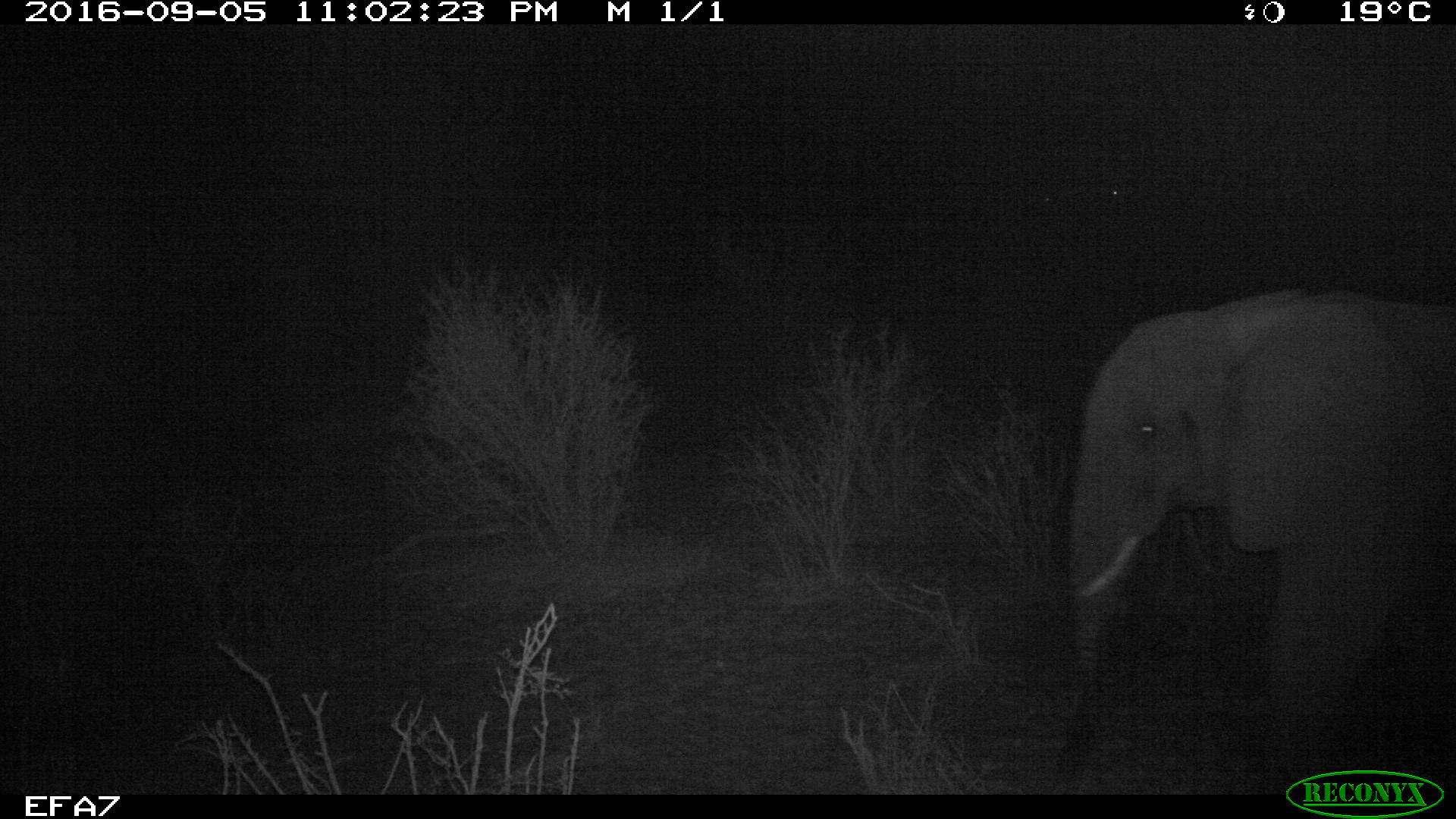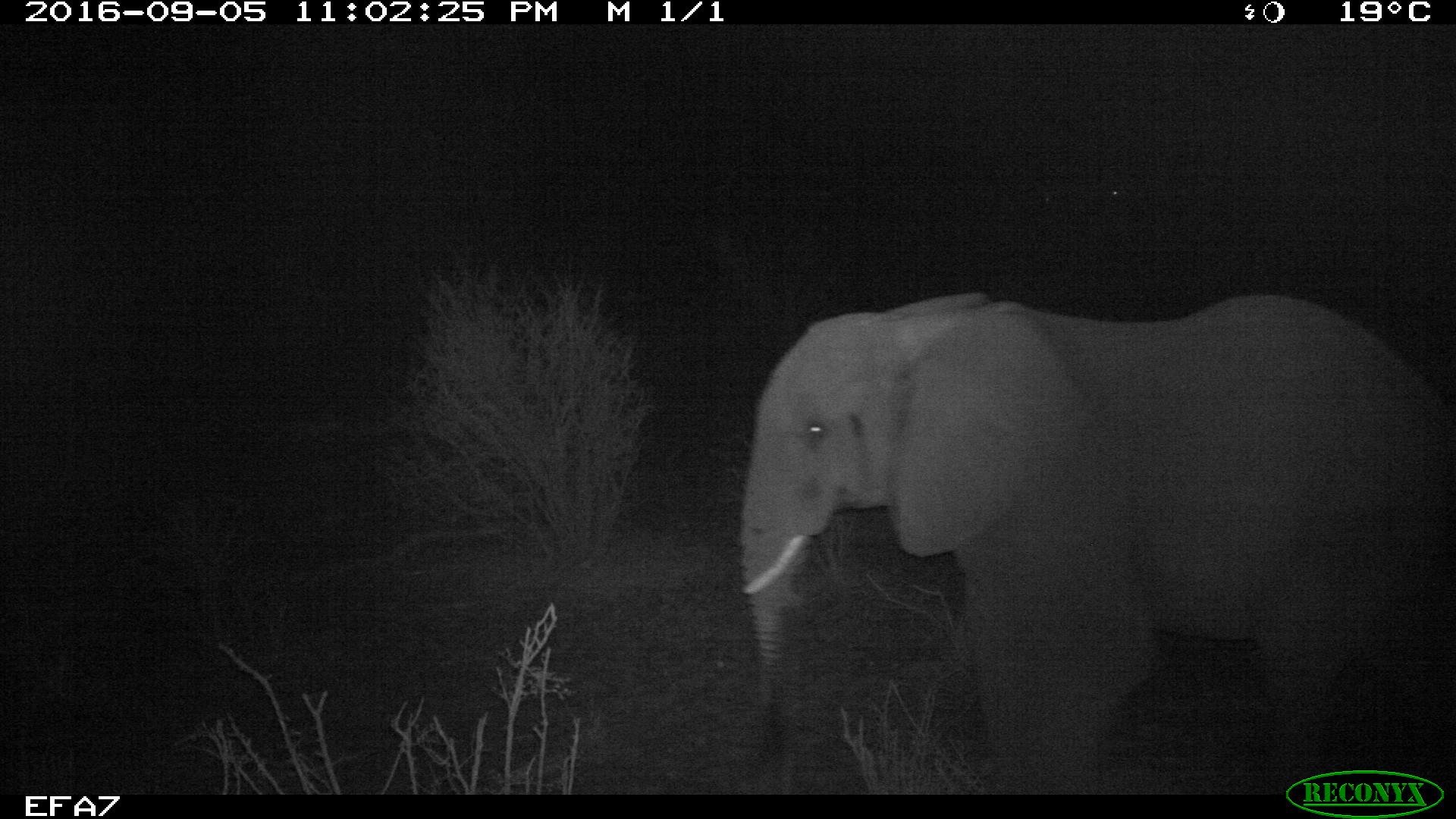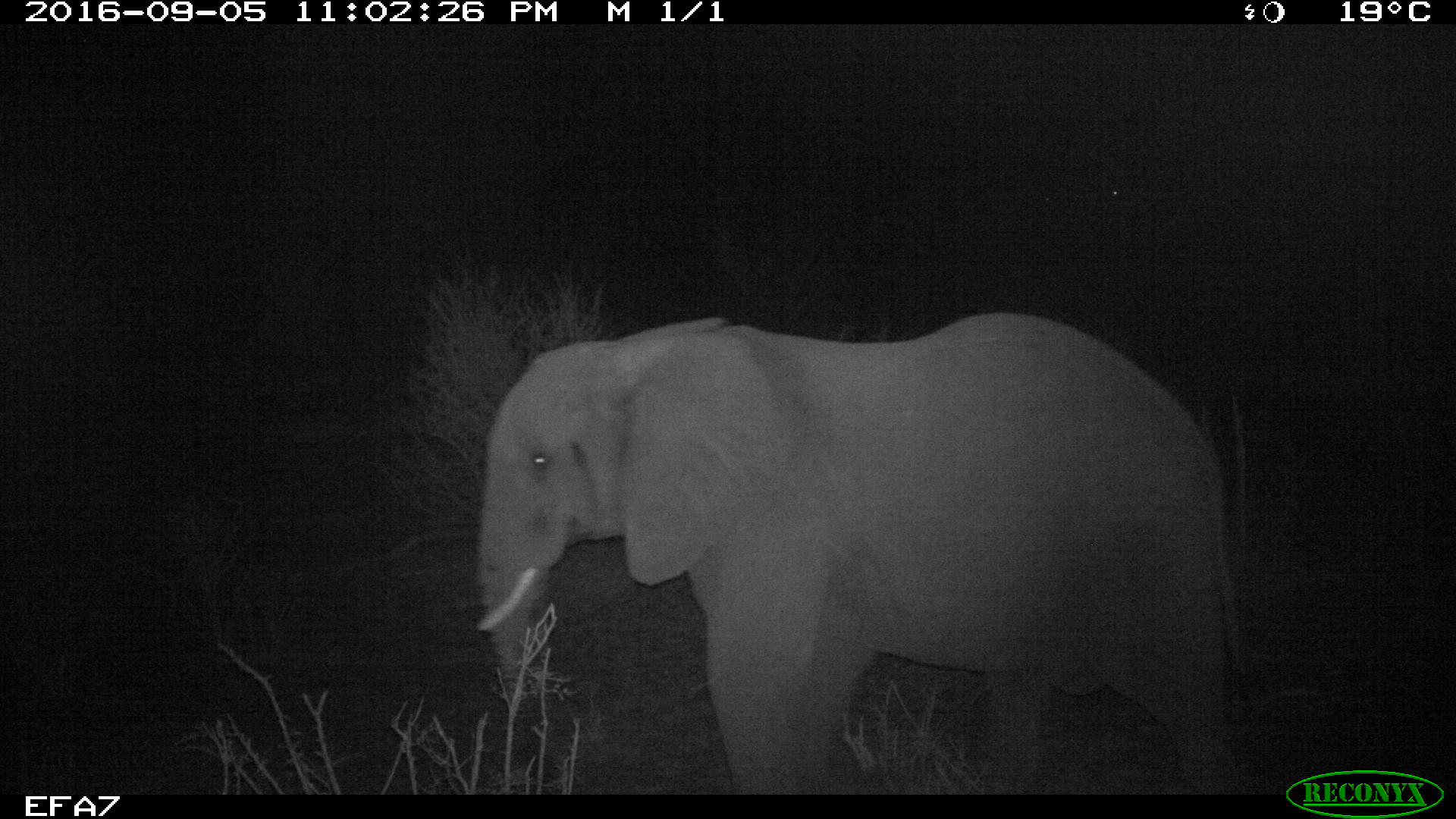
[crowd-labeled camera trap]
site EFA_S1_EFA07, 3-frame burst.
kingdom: Animalia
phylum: Chordata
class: Mammalia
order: Proboscidea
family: Elephantidae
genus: Loxodonta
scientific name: Loxodonta africana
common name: african bush elephant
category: elephant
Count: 1.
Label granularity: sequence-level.